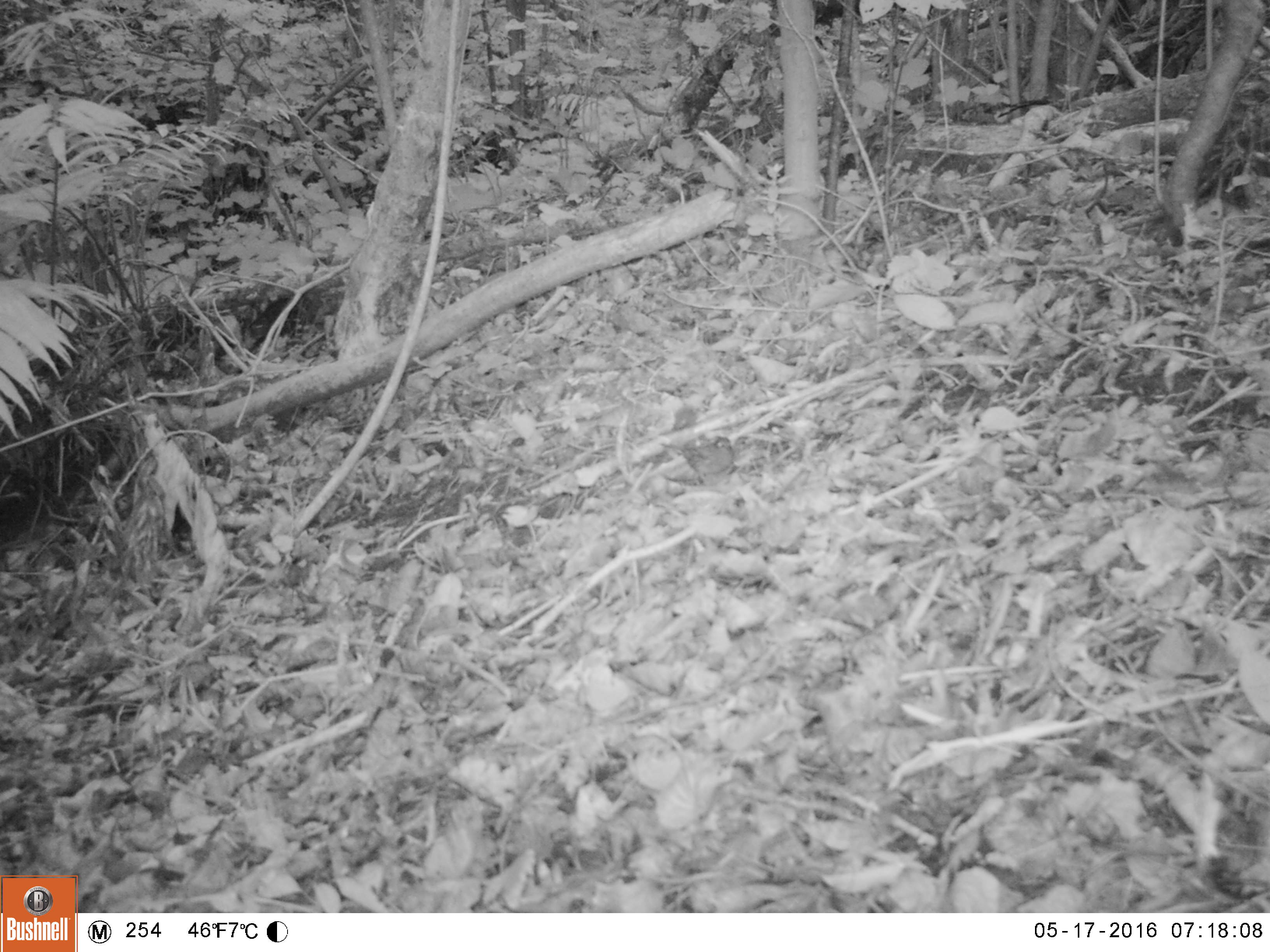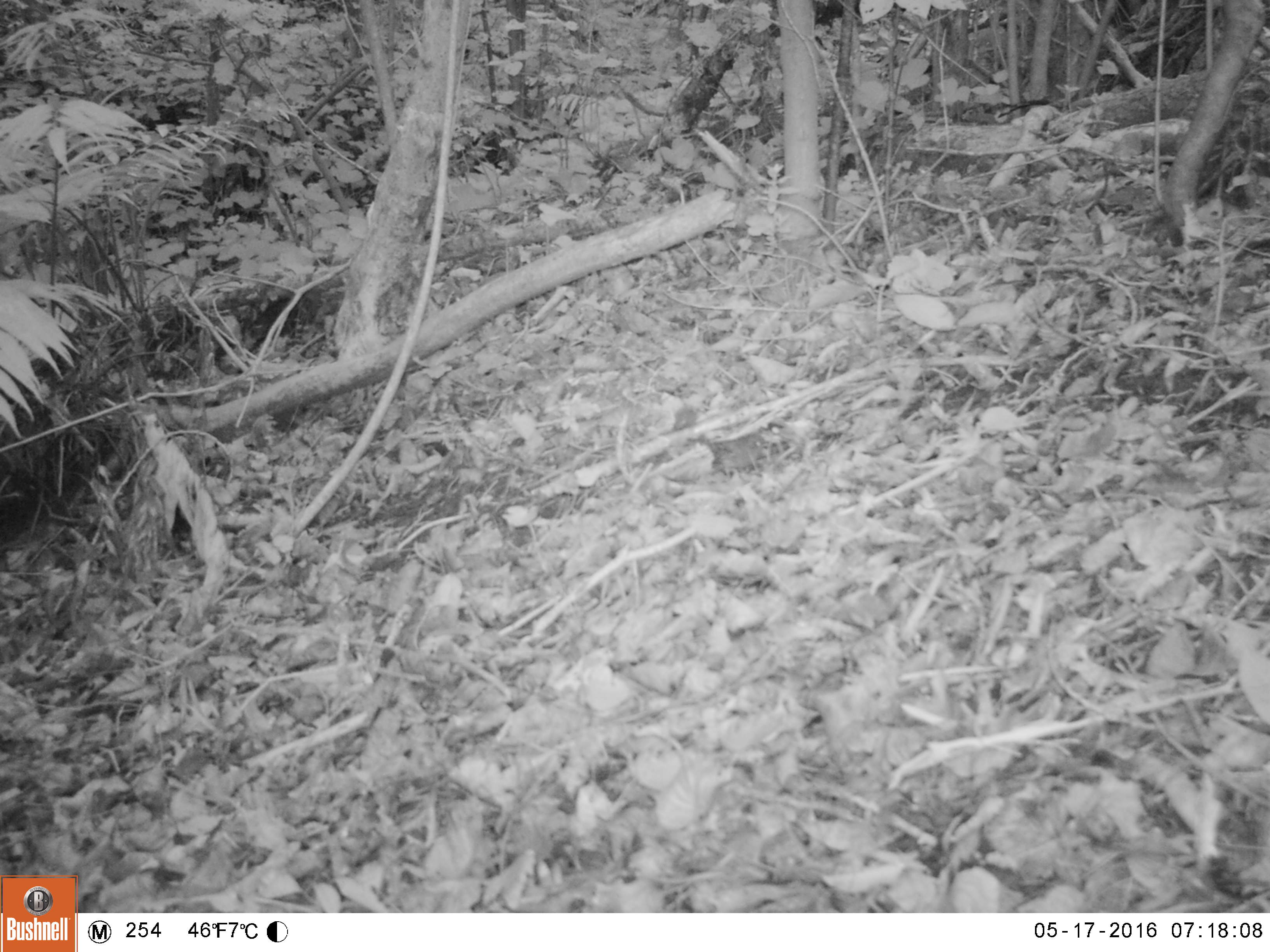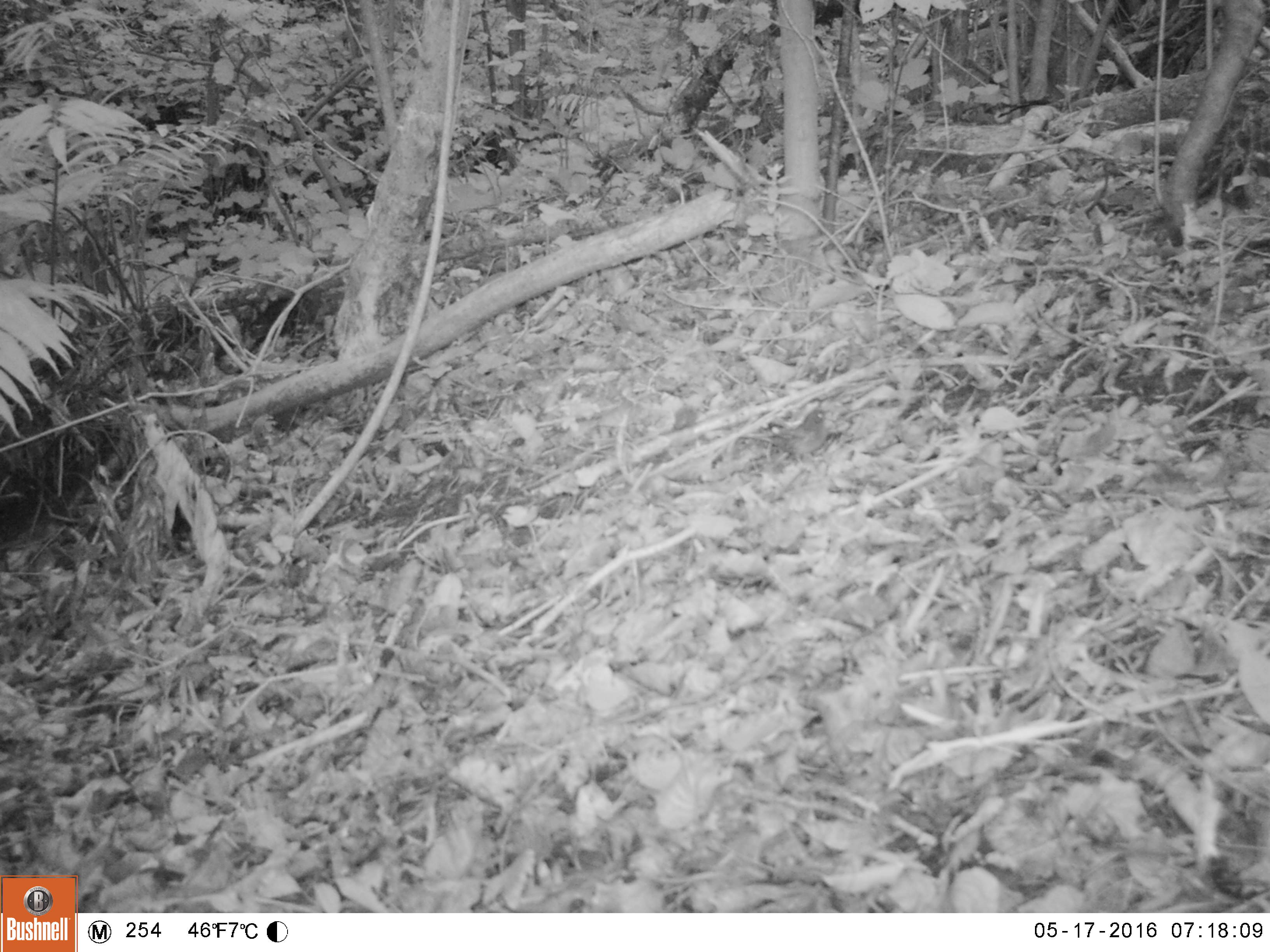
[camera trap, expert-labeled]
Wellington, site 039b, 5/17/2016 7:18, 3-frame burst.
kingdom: Animalia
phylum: Chordata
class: Aves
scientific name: Aves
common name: bird